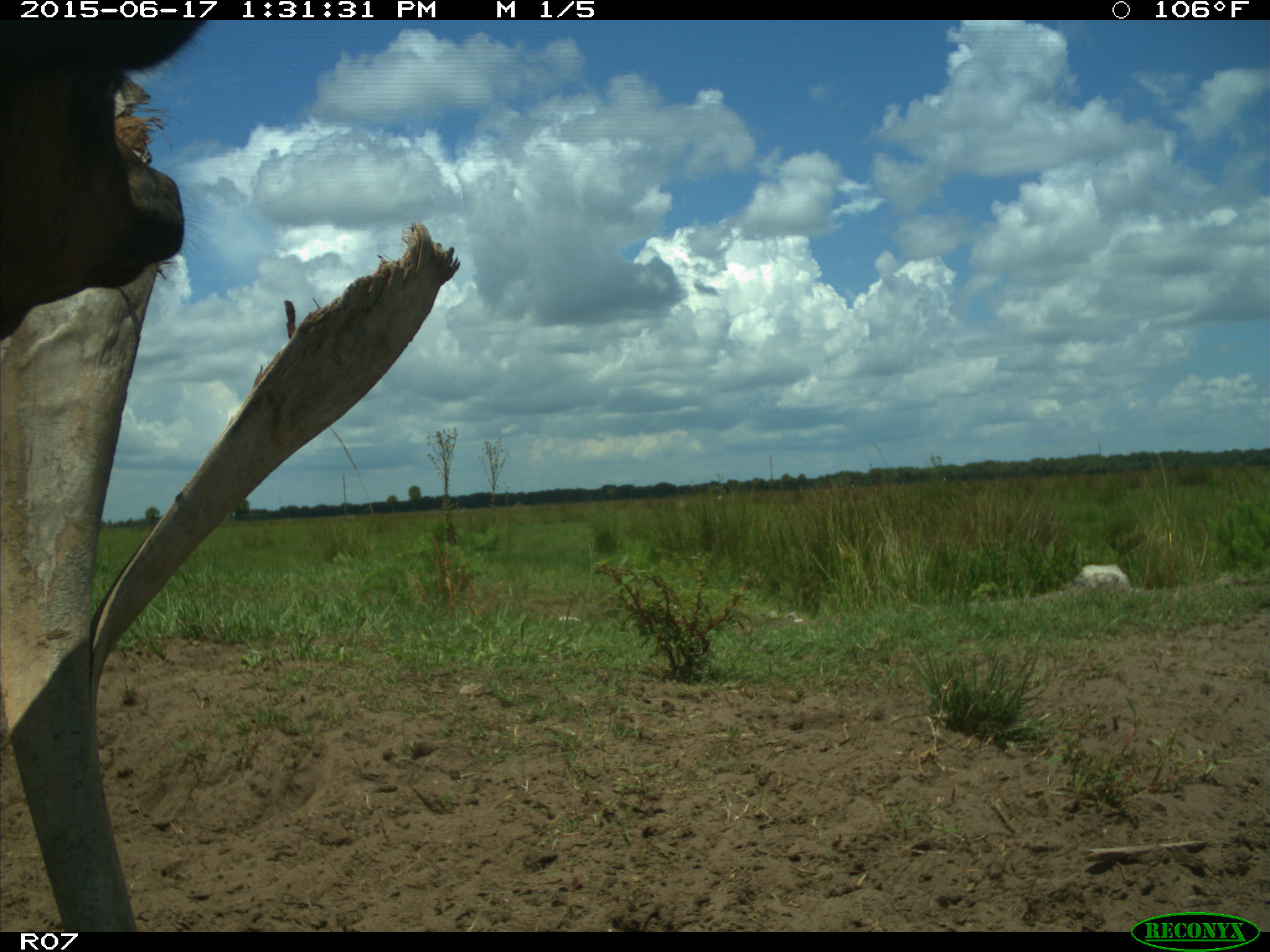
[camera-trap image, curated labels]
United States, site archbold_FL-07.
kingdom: Animalia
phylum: Chordata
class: Mammalia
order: Artiodactyla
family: Bovidae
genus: Bos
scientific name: Bos taurus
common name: domestic cow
Bos taurus (domestic cow).